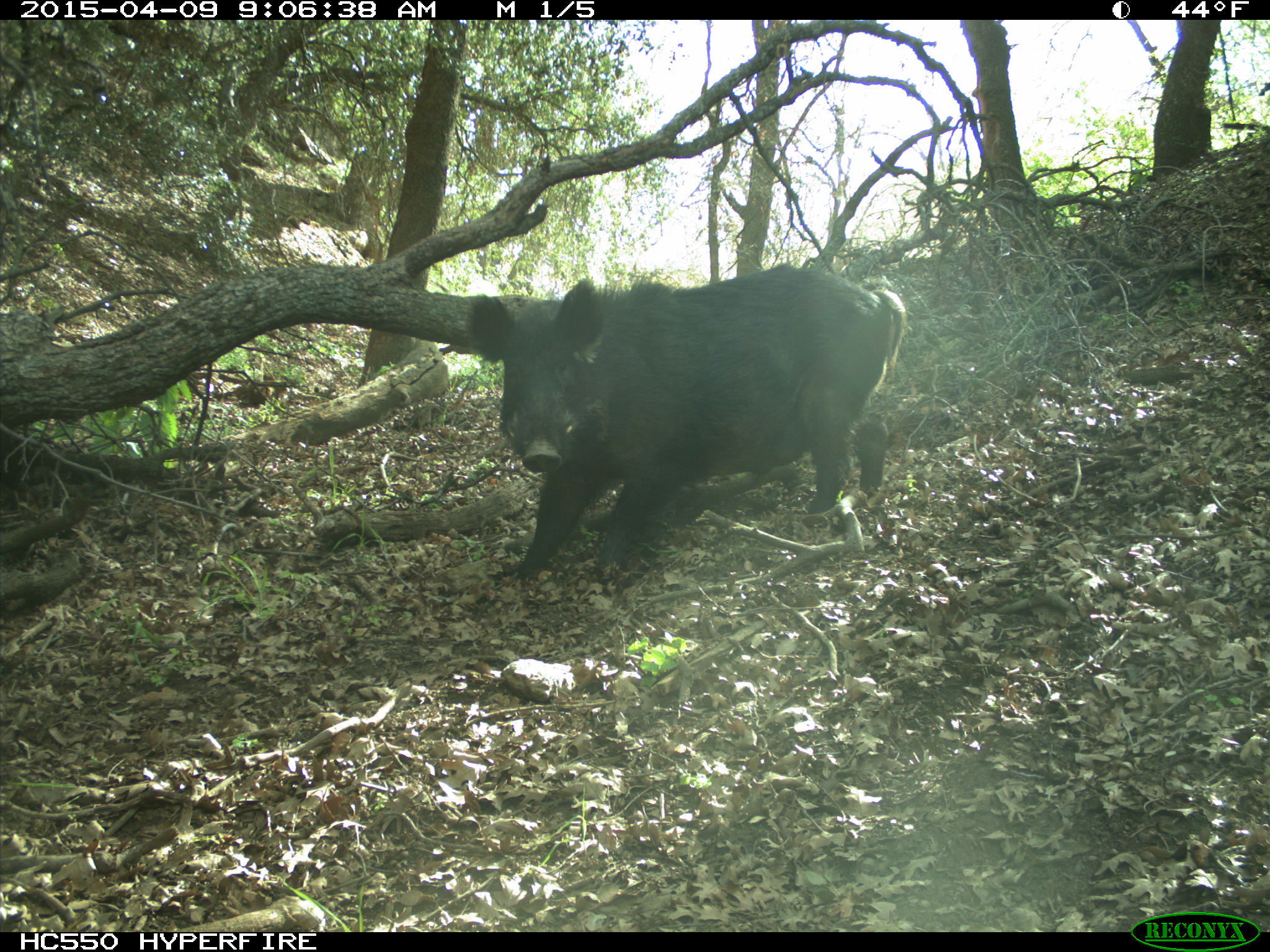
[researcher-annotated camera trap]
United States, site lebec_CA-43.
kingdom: Animalia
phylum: Chordata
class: Mammalia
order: Artiodactyla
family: Suidae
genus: Sus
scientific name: Sus scrofa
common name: wild boar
Sus scrofa (wild boar).